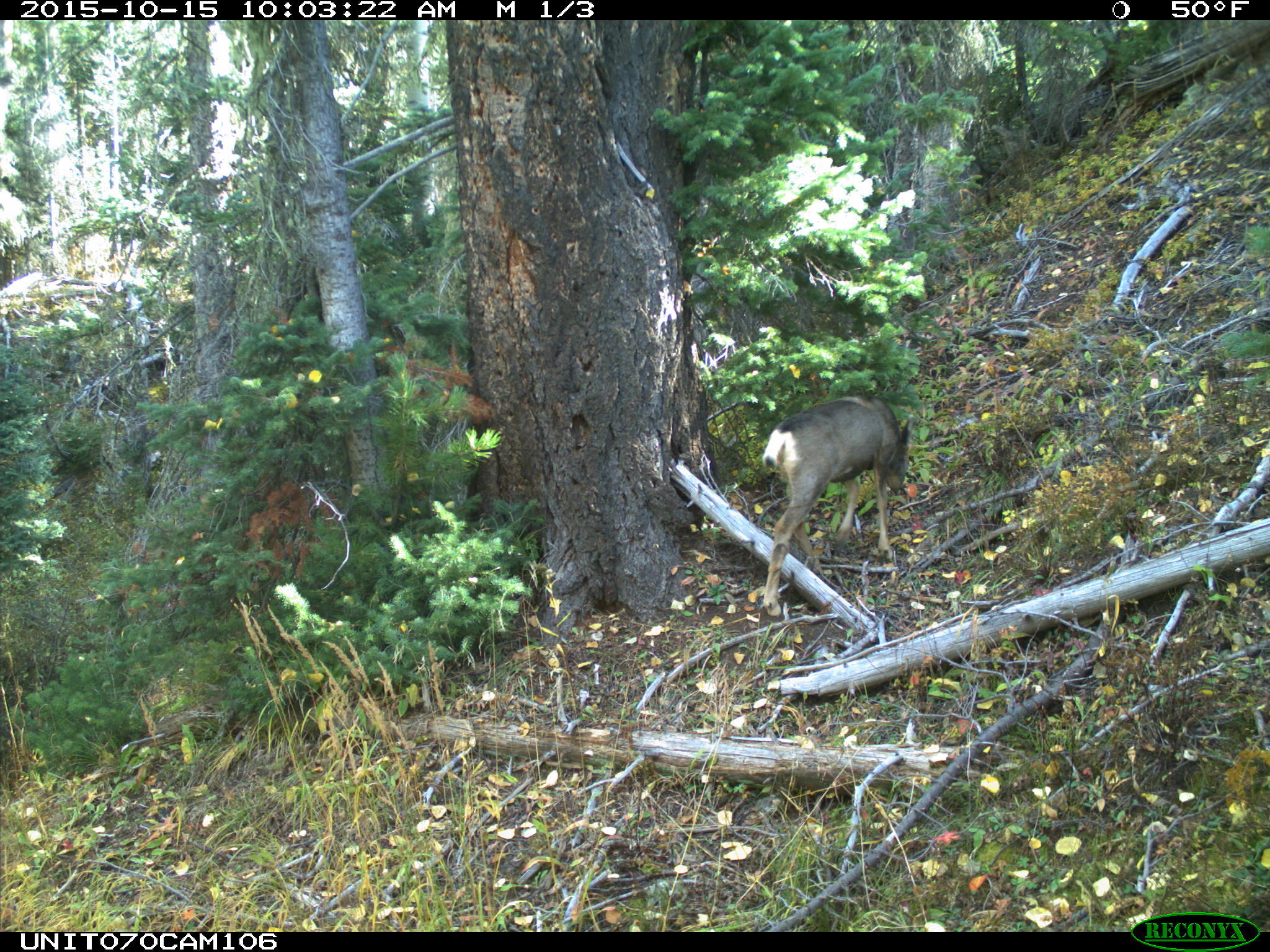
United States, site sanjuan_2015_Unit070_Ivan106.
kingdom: Animalia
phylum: Chordata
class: Mammalia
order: Artiodactyla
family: Cervidae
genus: Odocoileus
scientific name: Odocoileus hemionus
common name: mule deer